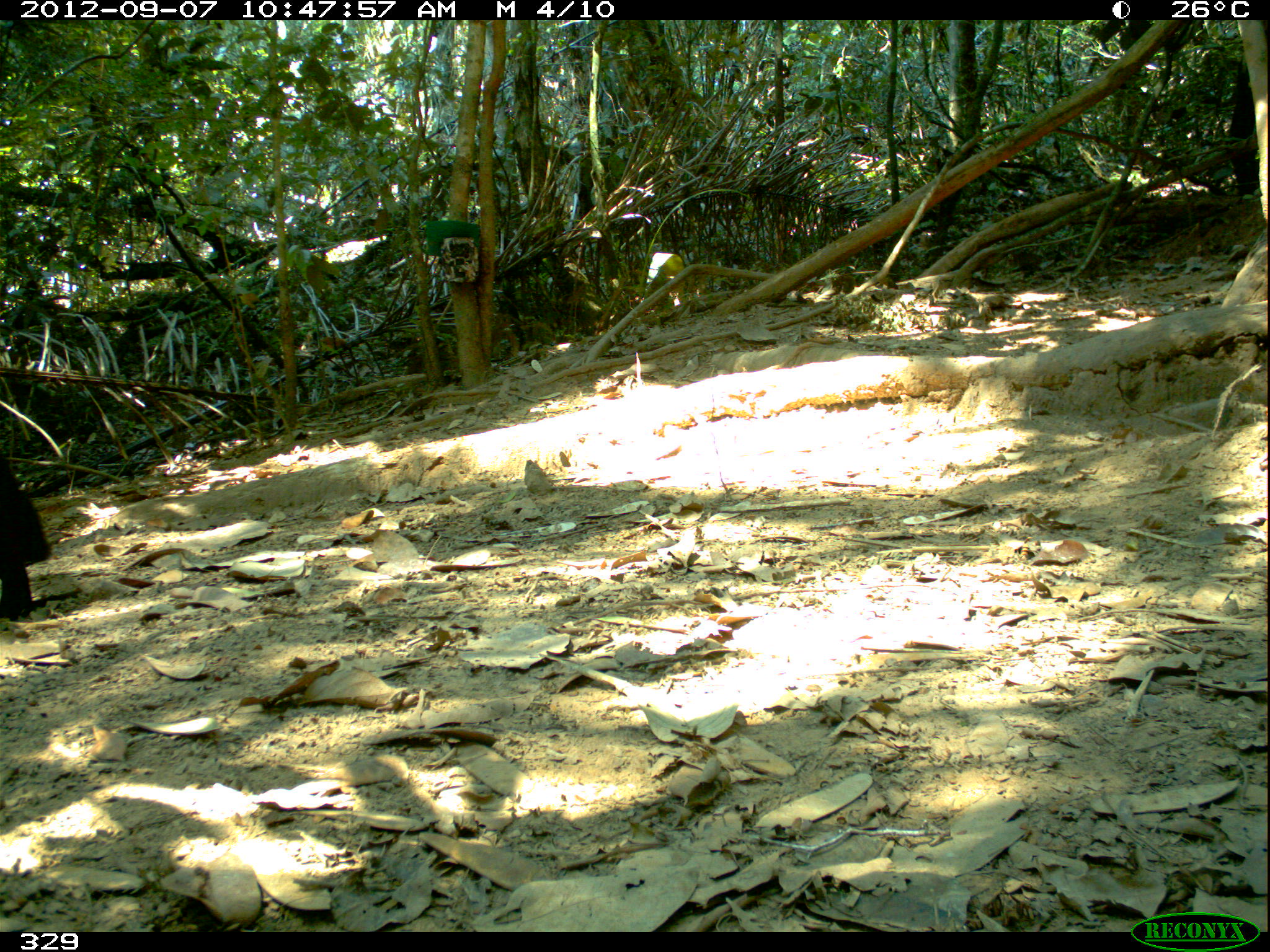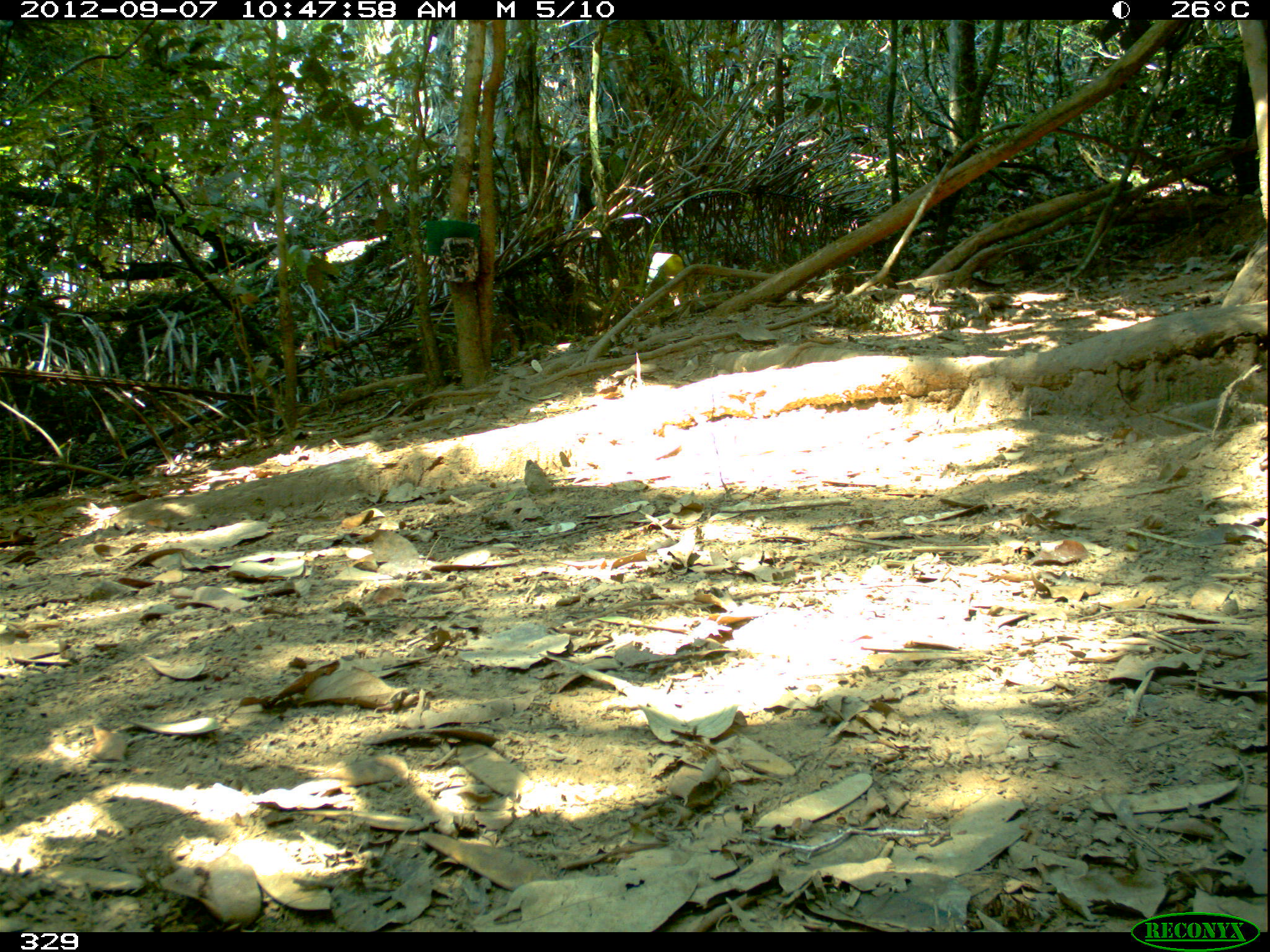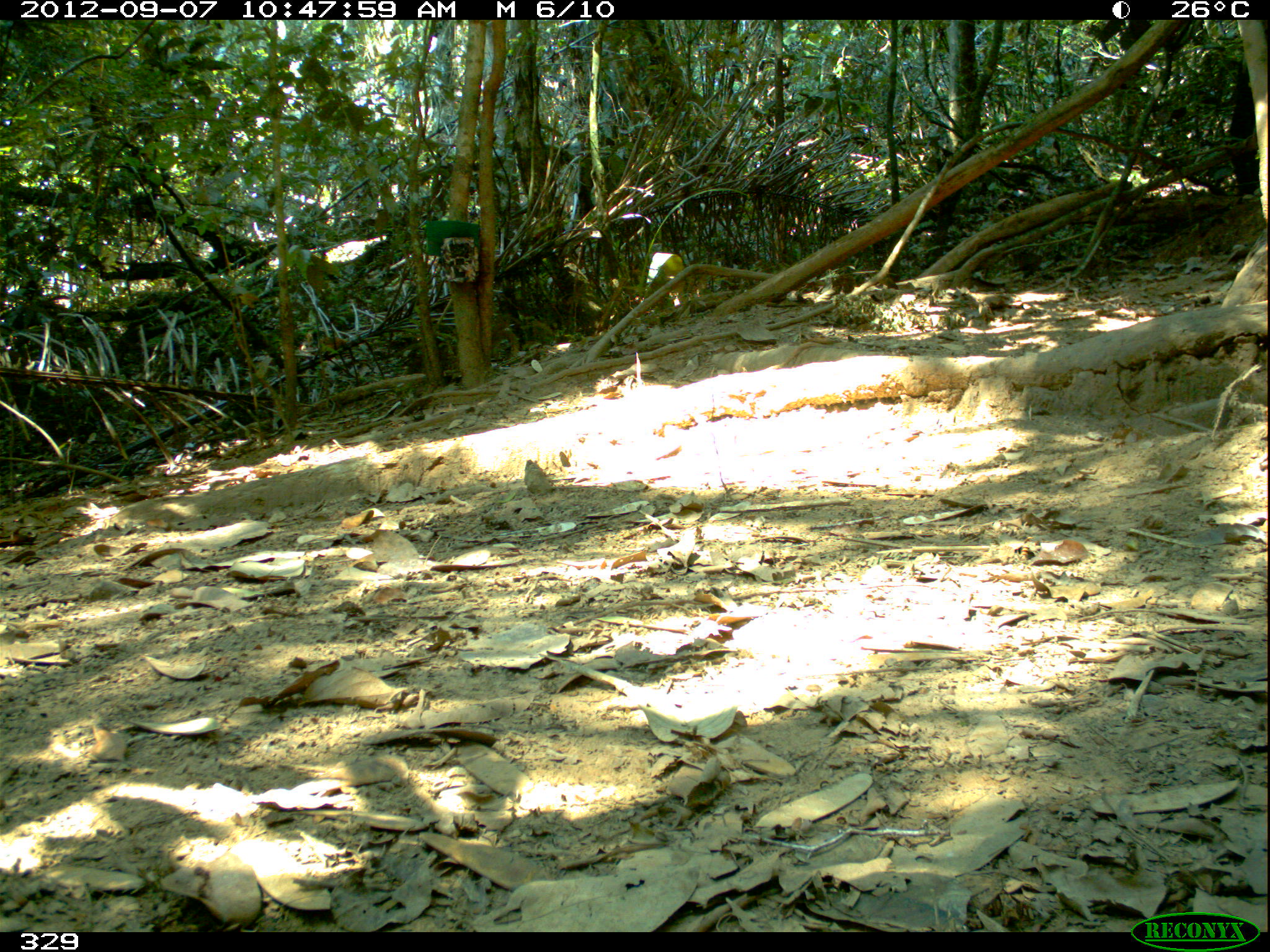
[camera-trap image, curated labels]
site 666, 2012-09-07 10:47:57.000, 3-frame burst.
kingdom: Animalia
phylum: Chordata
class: Mammalia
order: Carnivora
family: Mustelidae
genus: Eira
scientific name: Eira barbara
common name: tayra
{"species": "Eira barbara (tayra)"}